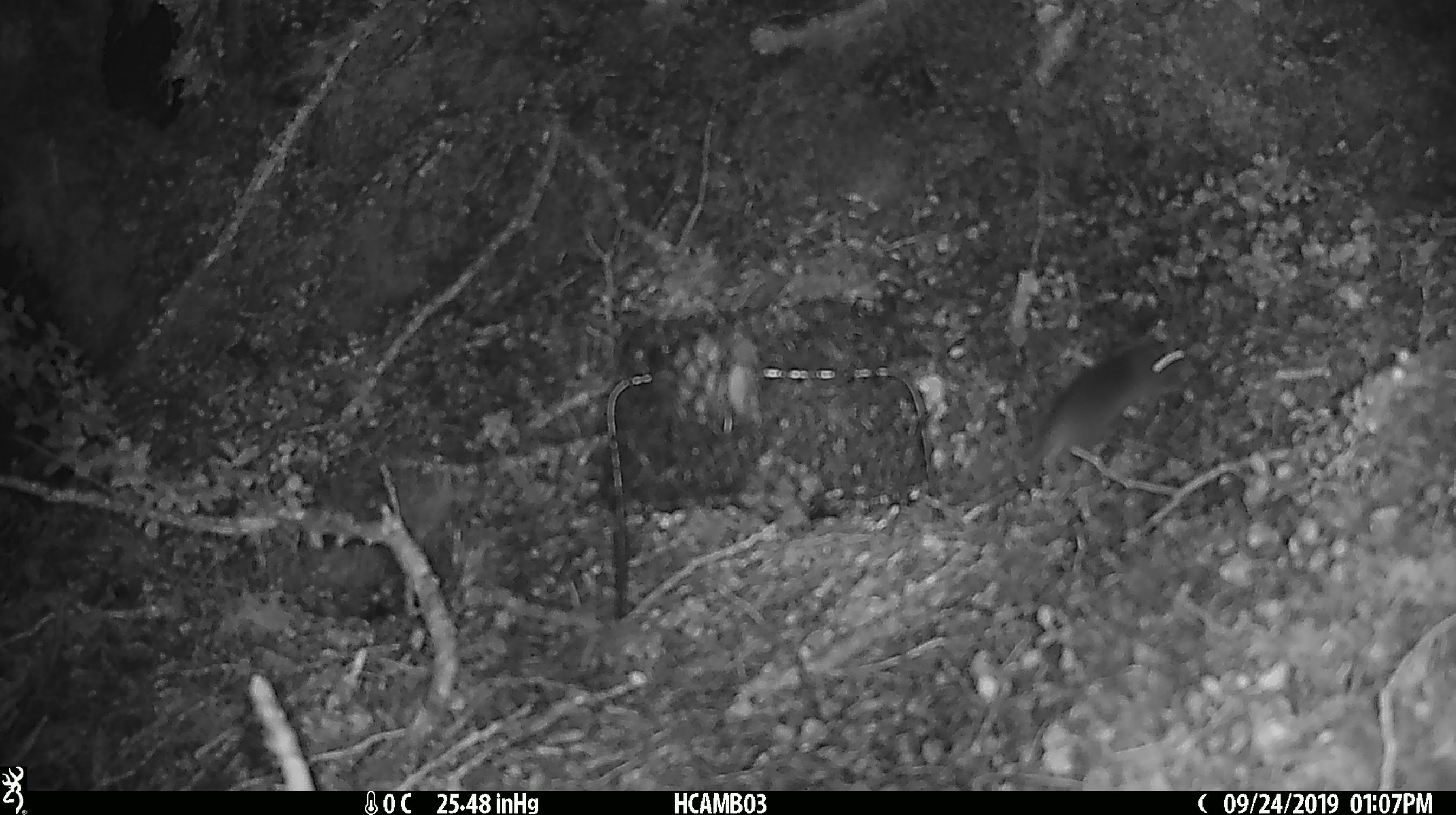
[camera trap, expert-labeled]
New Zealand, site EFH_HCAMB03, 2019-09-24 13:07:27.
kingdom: Animalia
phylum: Chordata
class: Mammalia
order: Rodentia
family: Muridae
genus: Mus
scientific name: Mus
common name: mouse